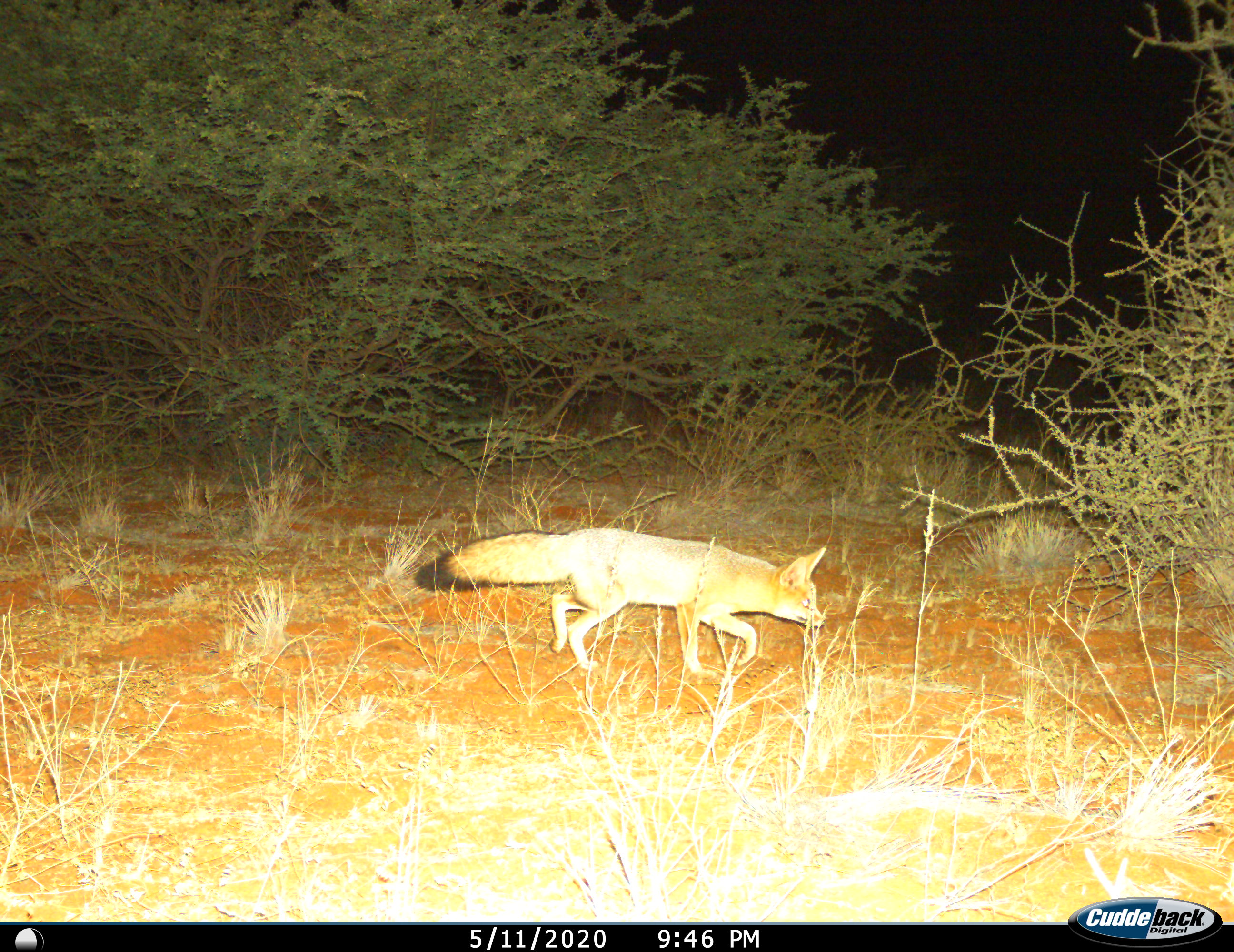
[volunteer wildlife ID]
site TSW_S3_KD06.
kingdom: Animalia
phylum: Chordata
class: Mammalia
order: Carnivora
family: Canidae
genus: Vulpes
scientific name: Vulpes chama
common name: cape fox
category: foxcape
Foxcape (cape fox) (Vulpes chama), count 1. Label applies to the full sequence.